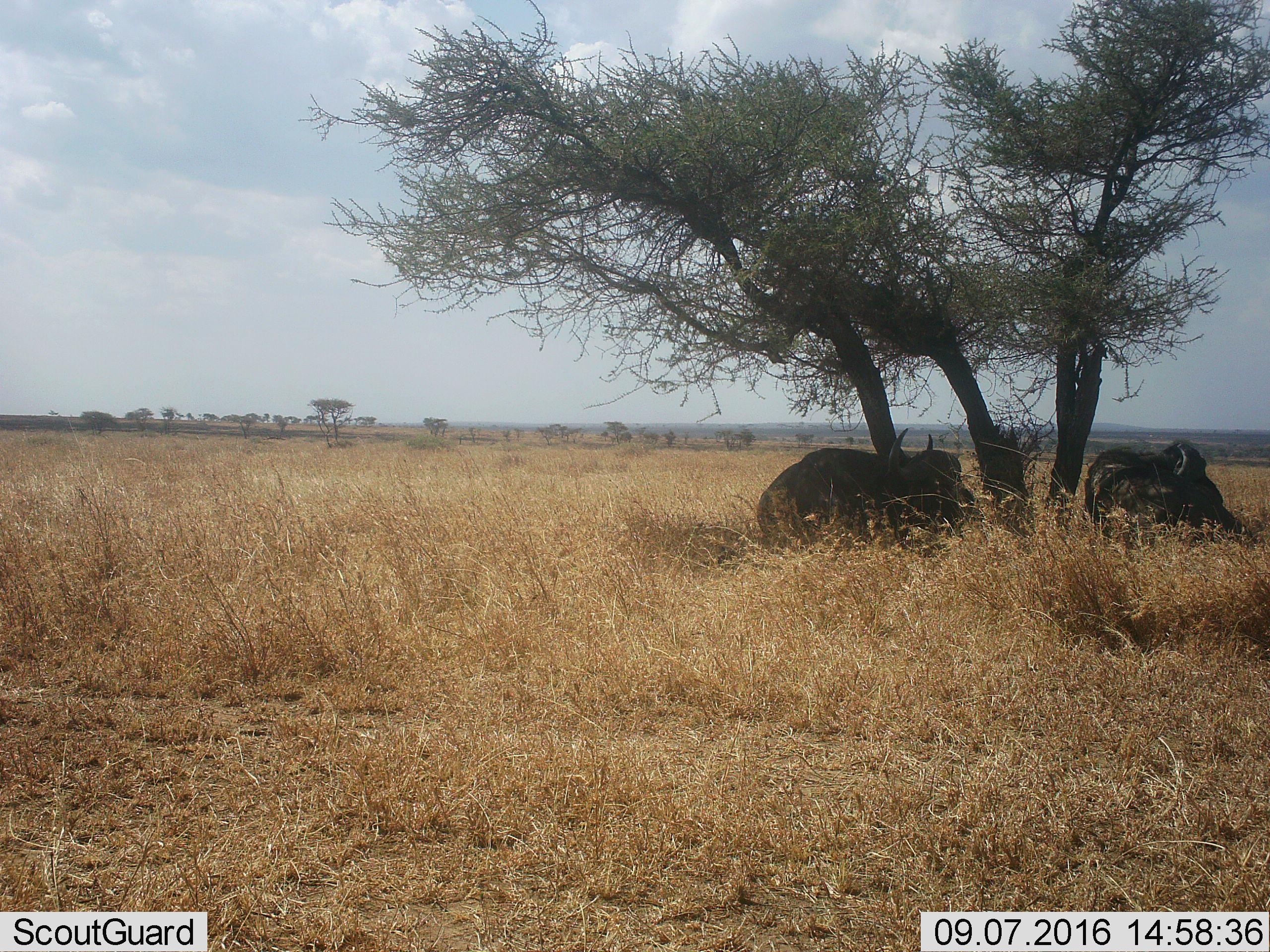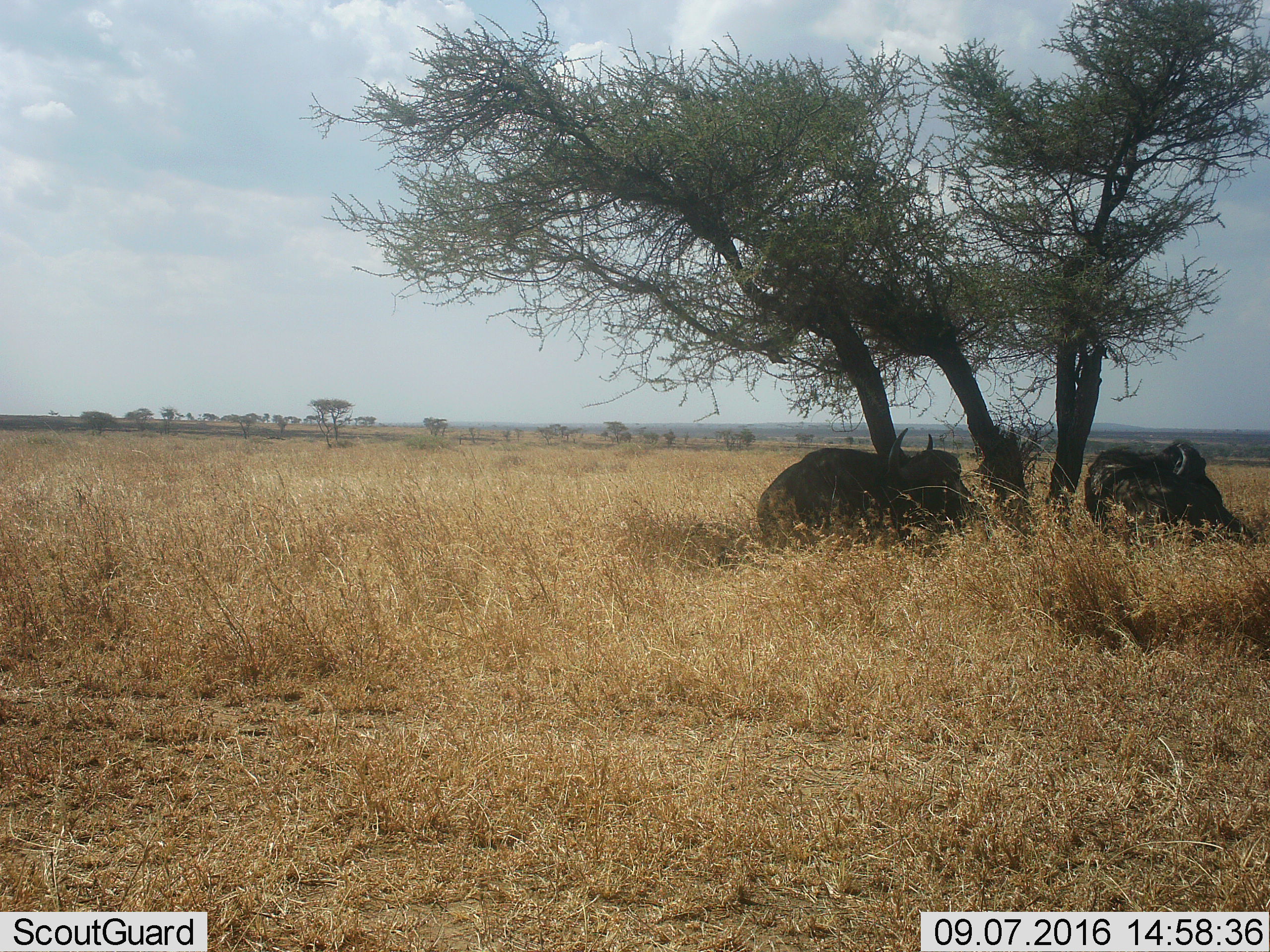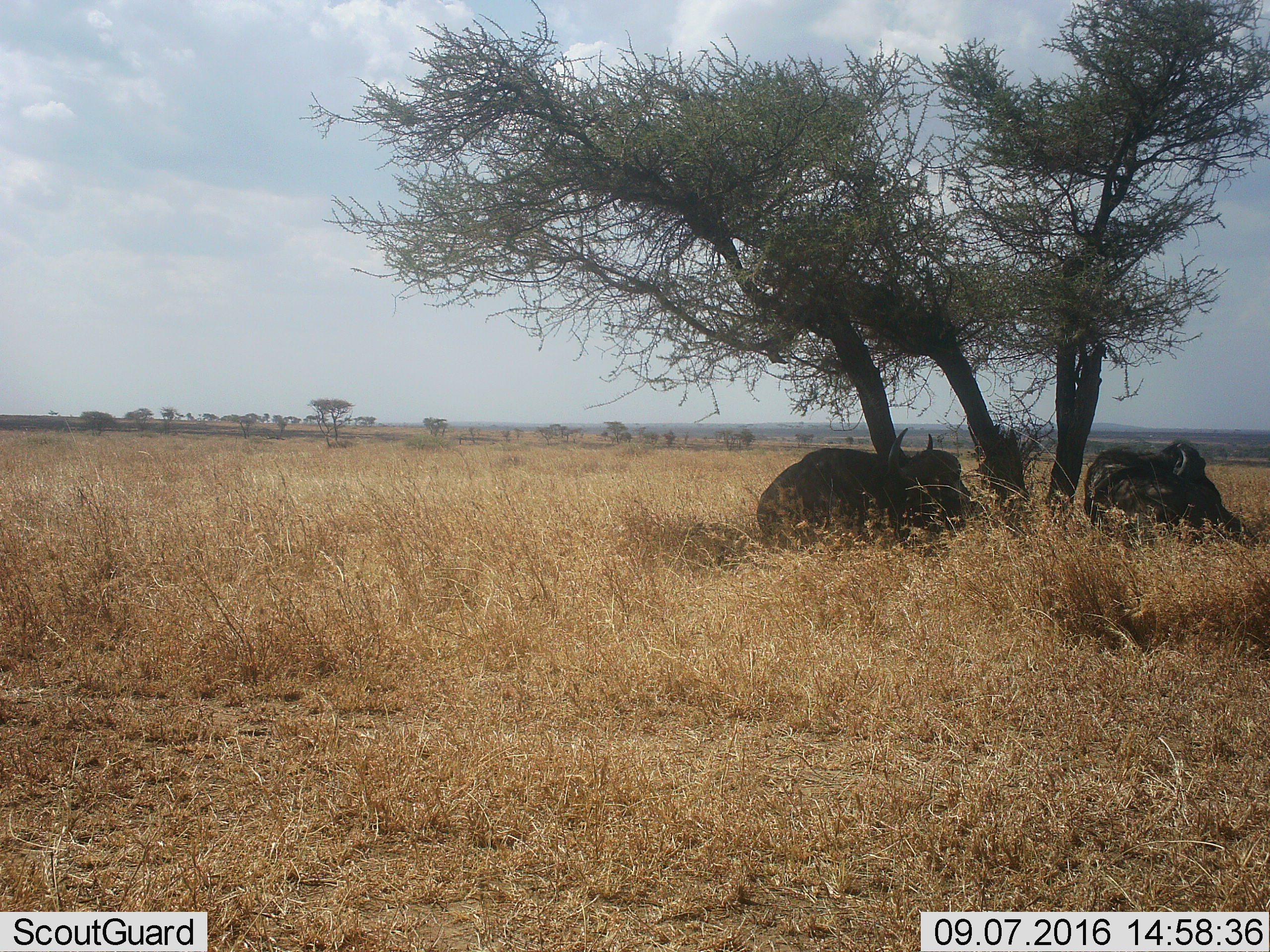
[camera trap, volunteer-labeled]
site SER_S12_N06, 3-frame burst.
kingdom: Animalia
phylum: Chordata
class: Mammalia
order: Artiodactyla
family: Bovidae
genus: Syncerus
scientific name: Syncerus caffer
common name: african buffalo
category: buffalo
Buffalo (african buffalo) (Syncerus caffer), count 2. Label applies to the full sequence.